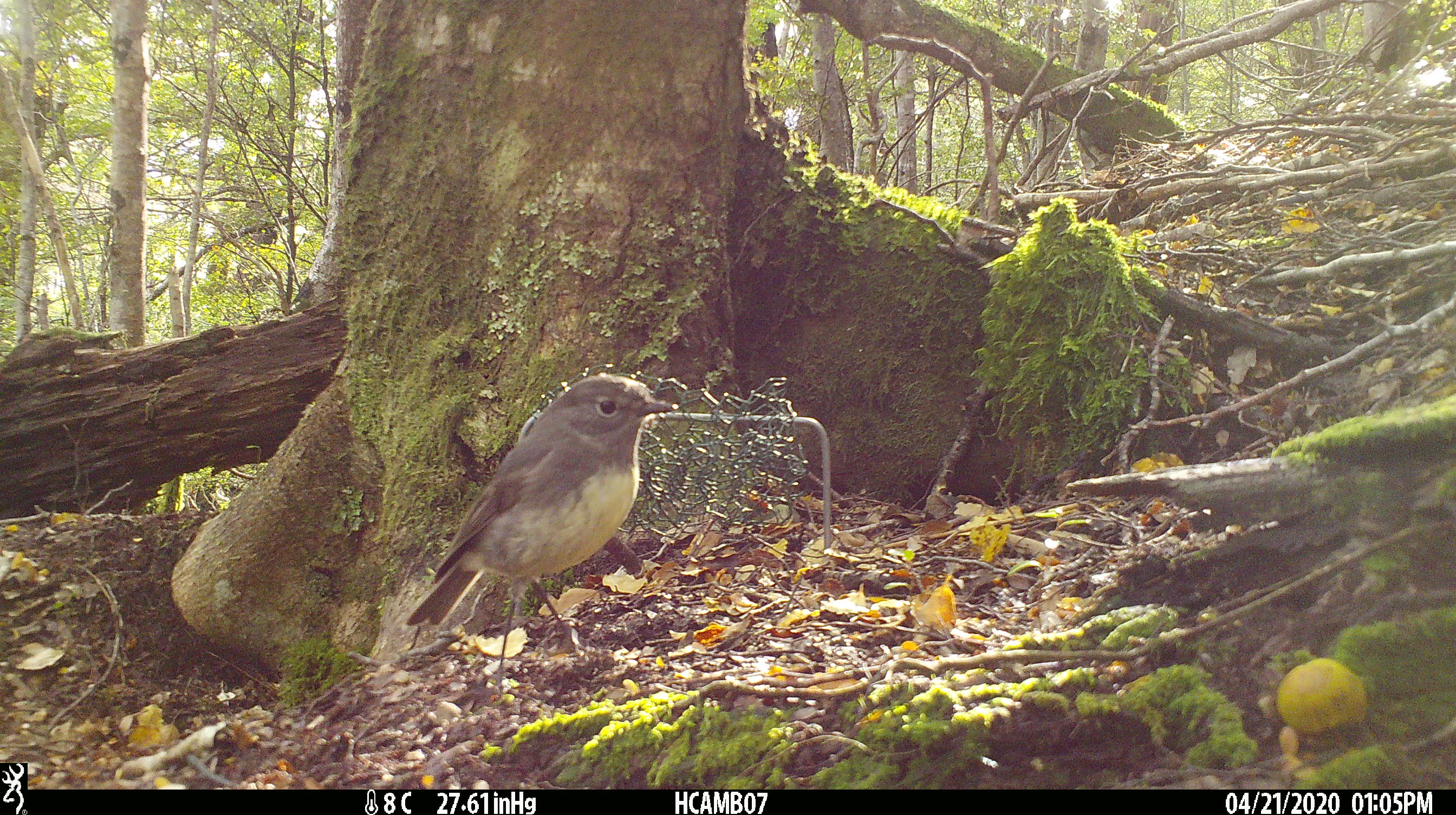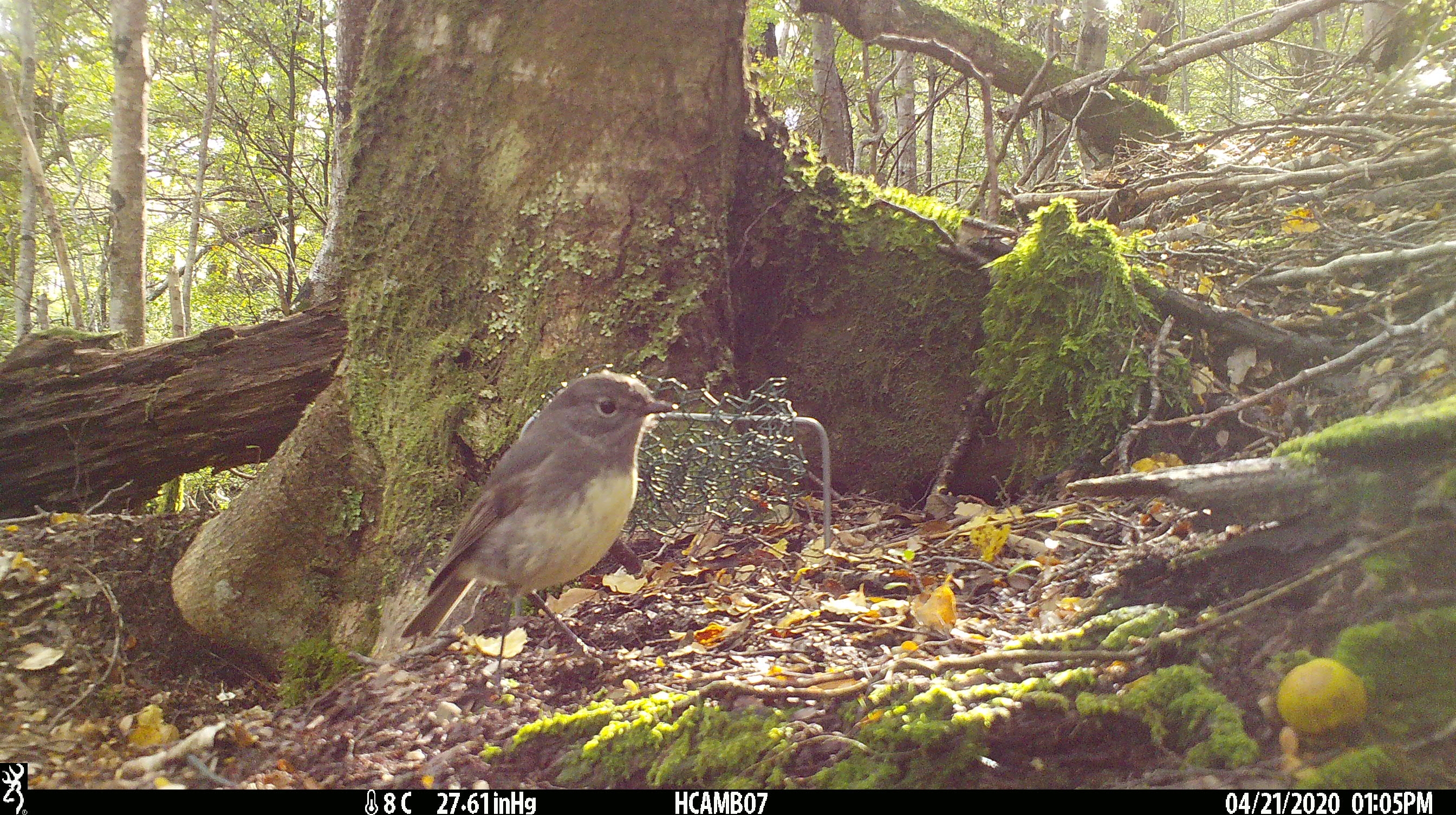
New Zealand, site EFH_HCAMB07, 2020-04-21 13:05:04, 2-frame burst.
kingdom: Animalia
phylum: Chordata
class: Aves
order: Passeriformes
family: Petroicidae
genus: Petroica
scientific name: Petroica australis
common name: new zealand robin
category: robin